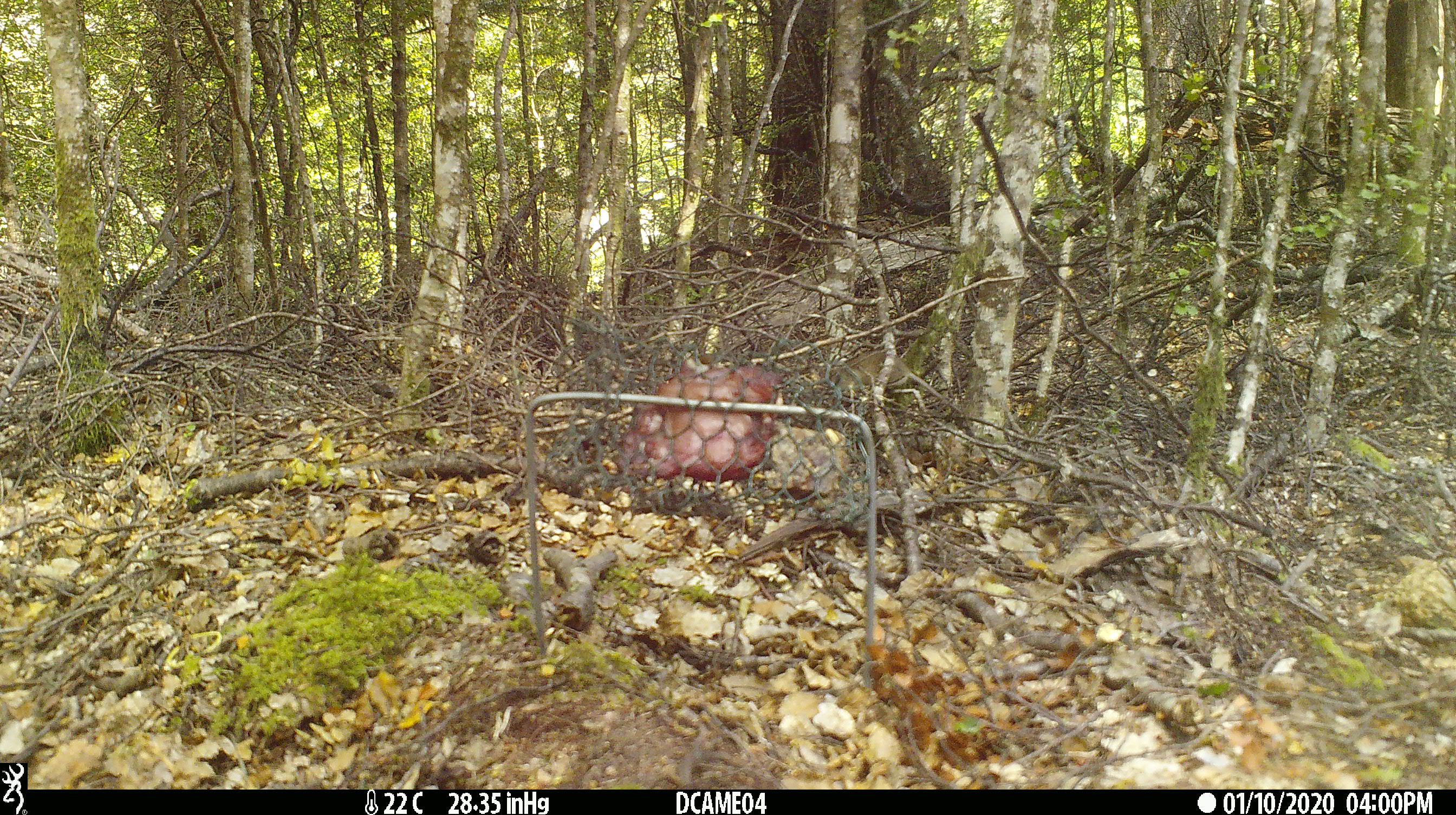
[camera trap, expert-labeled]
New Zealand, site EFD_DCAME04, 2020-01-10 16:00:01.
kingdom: Animalia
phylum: Chordata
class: Mammalia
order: Rodentia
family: Muridae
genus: Mus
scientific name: Mus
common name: mouse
Mouse (Mus).